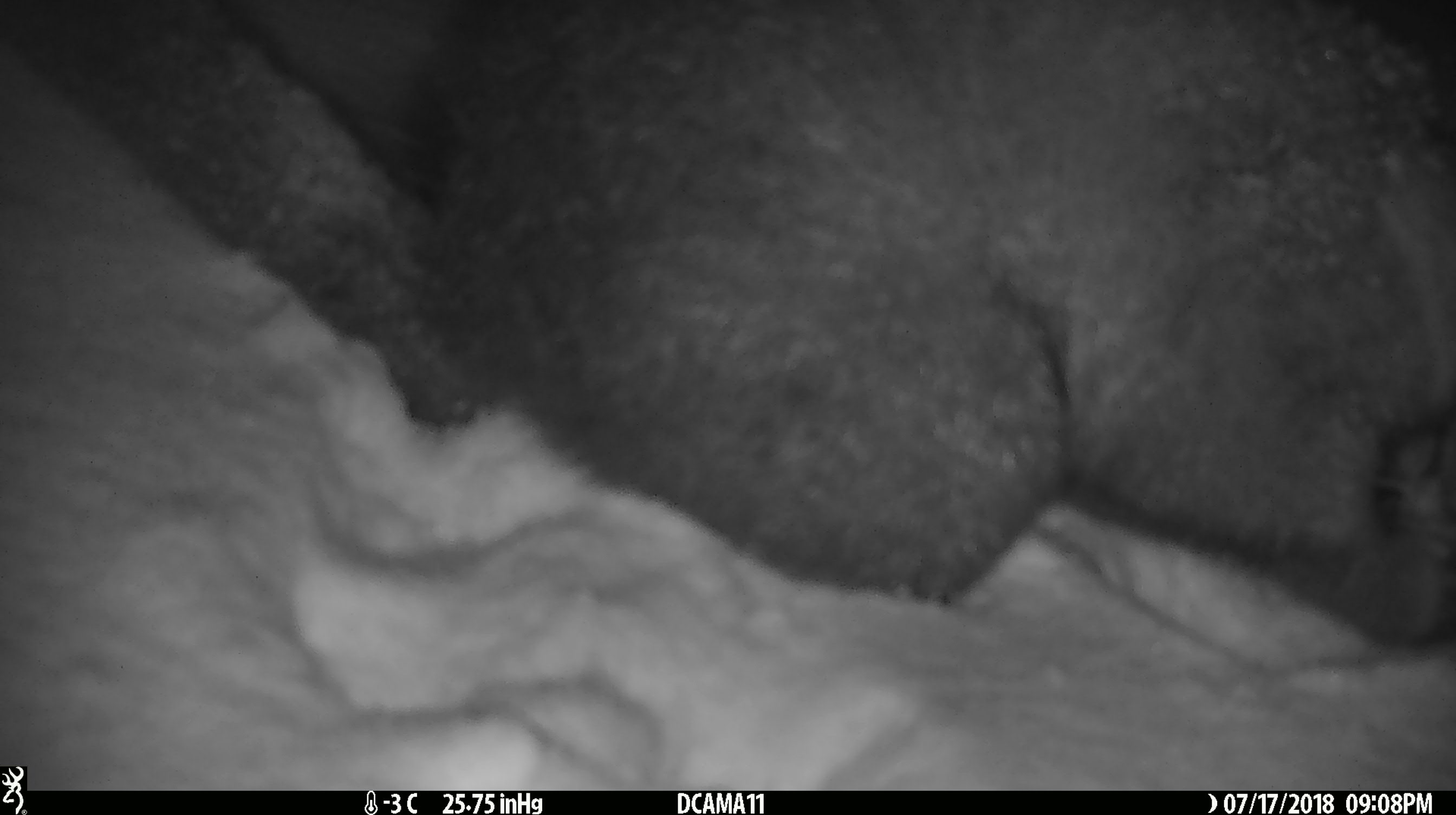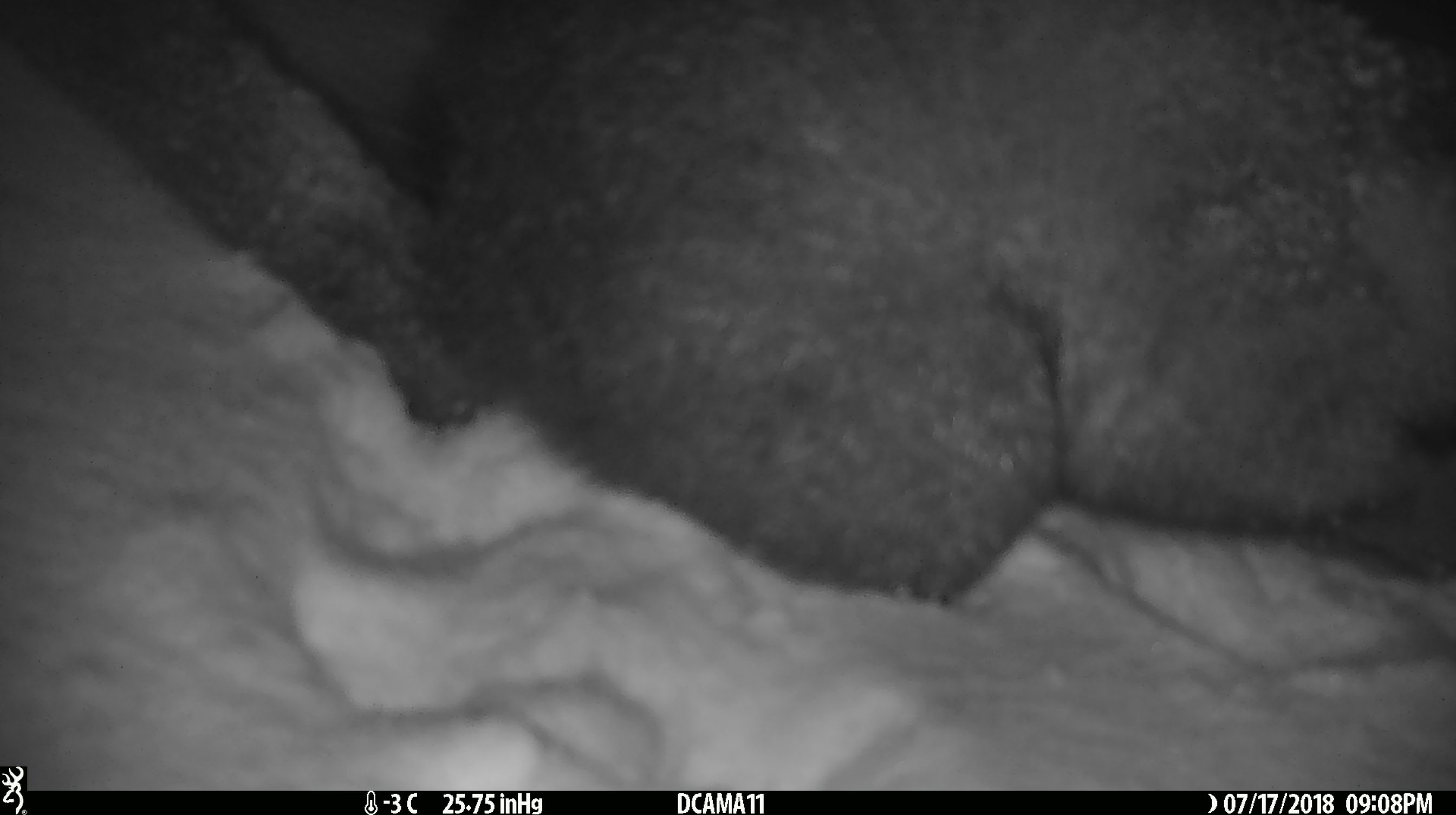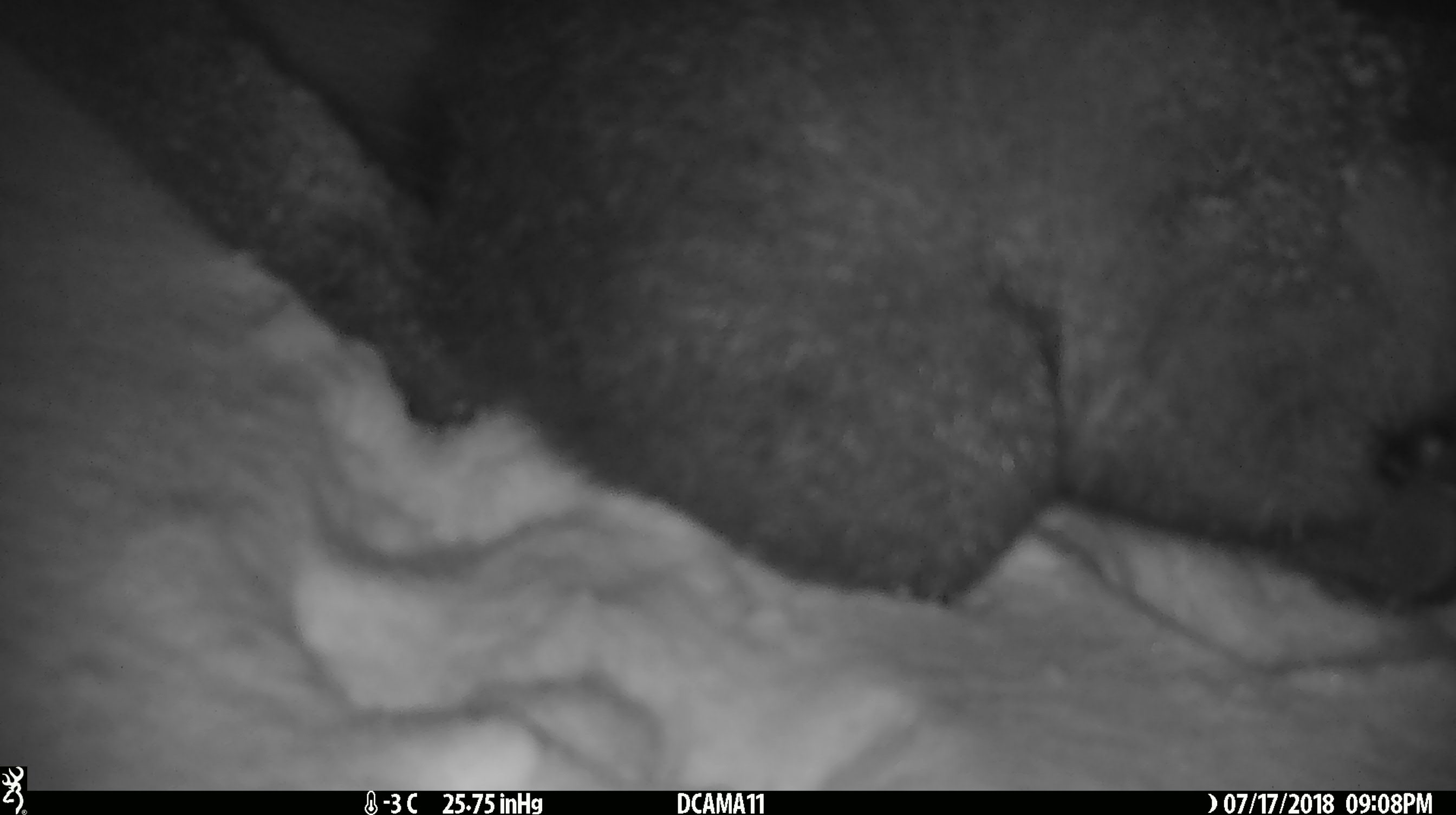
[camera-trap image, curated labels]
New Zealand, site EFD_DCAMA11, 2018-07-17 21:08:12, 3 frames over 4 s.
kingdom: Animalia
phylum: Chordata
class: Mammalia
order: Diprotodontia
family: Phalangeridae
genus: Trichosurus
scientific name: Trichosurus vulpecula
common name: common brushtail possum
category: possum